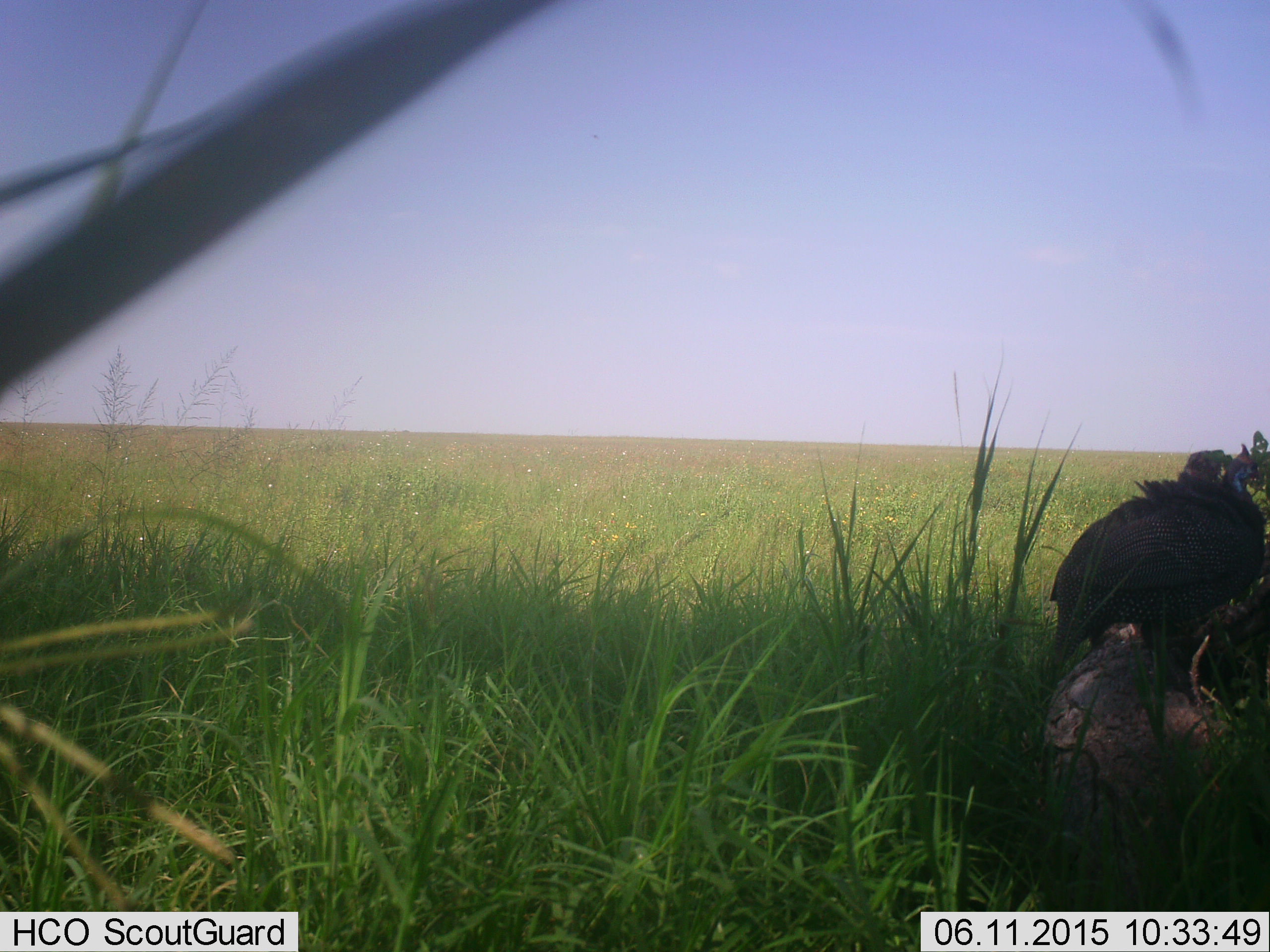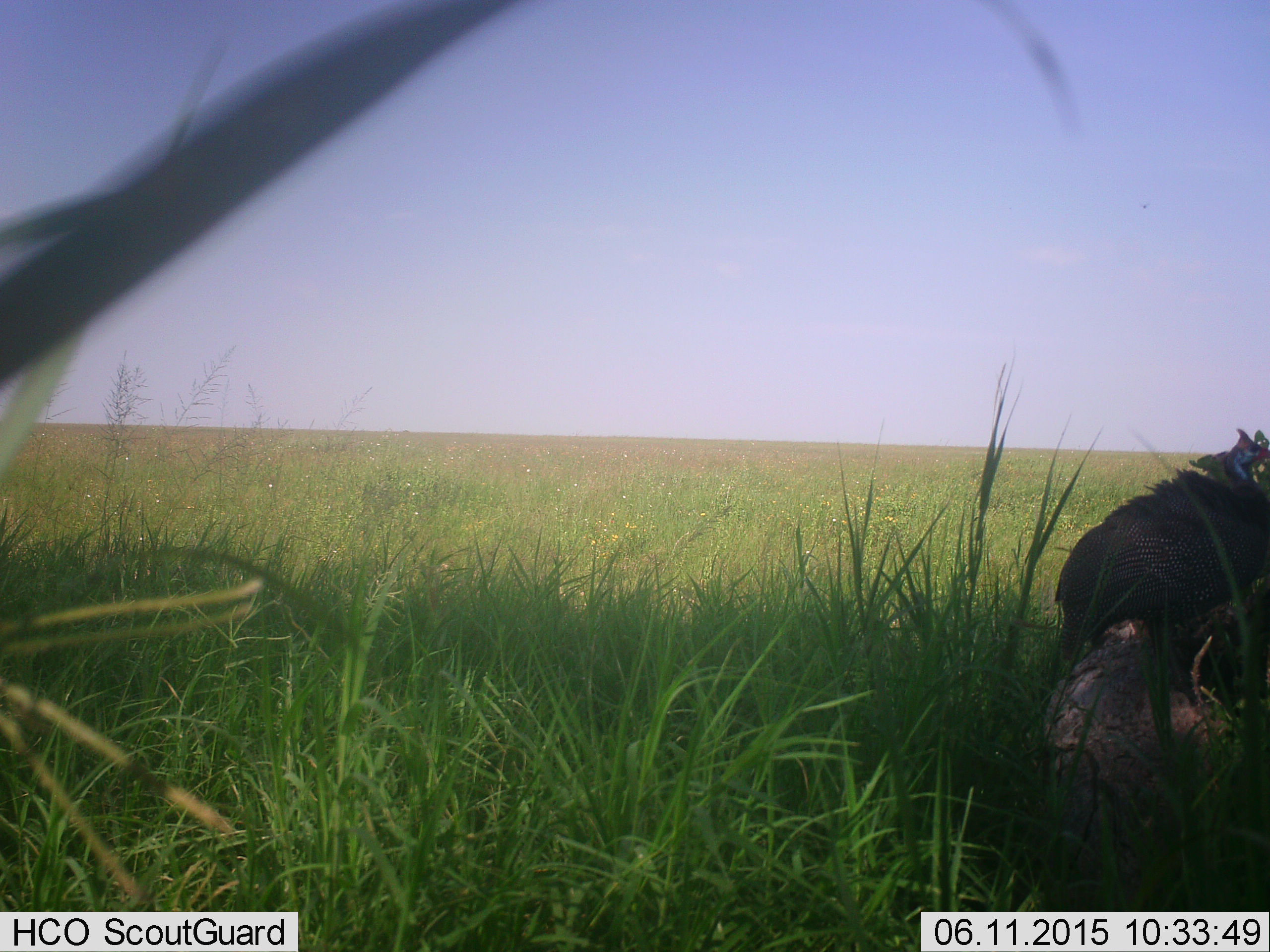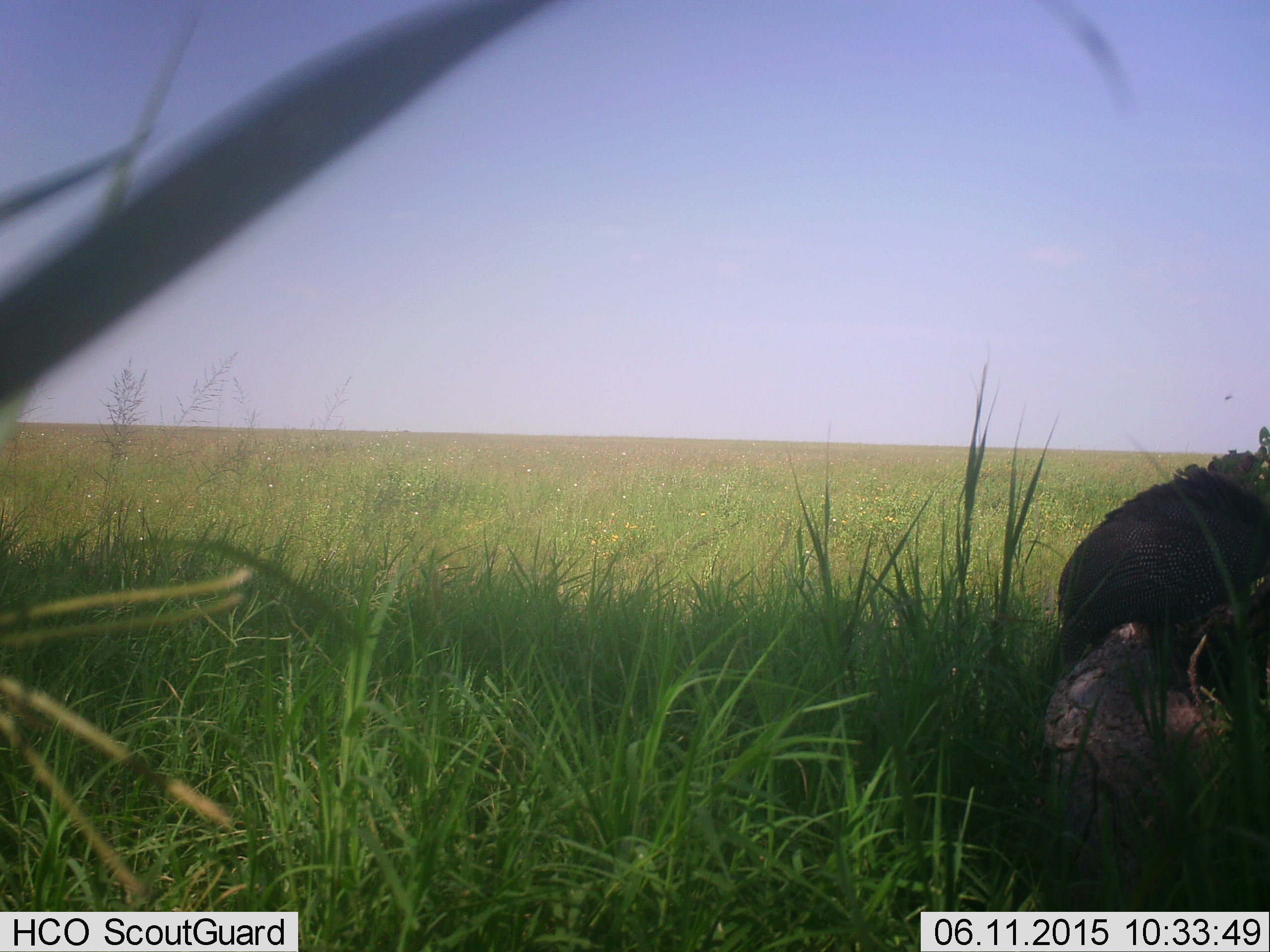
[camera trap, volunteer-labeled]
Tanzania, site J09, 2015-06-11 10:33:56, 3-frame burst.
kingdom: Animalia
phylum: Chordata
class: Aves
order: Galliformes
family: Numididae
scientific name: Numididae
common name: guinea fowl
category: guineafowl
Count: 1.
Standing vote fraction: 100%.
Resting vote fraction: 0%.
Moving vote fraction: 0%.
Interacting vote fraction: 0%.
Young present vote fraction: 0%.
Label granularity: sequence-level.